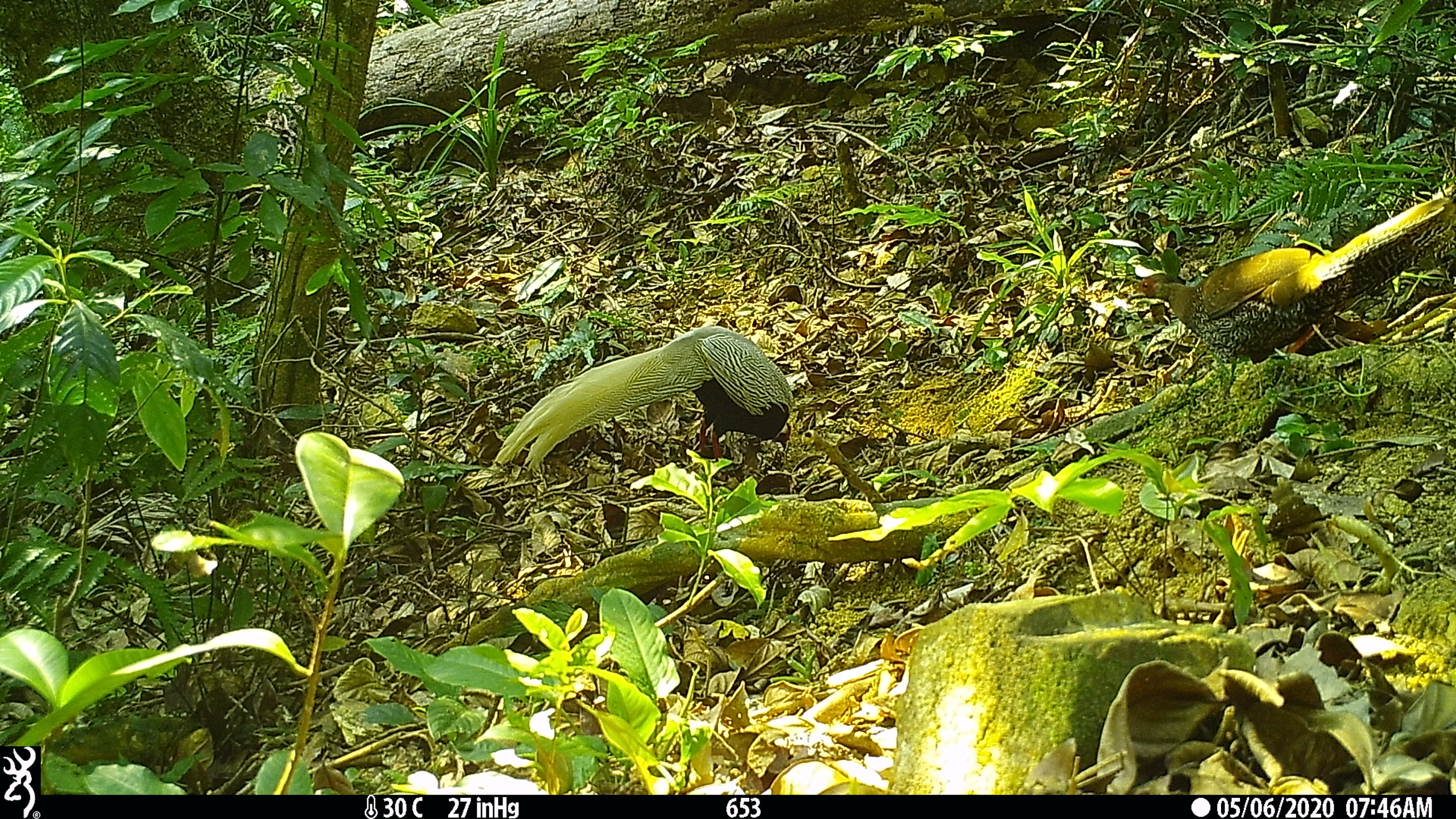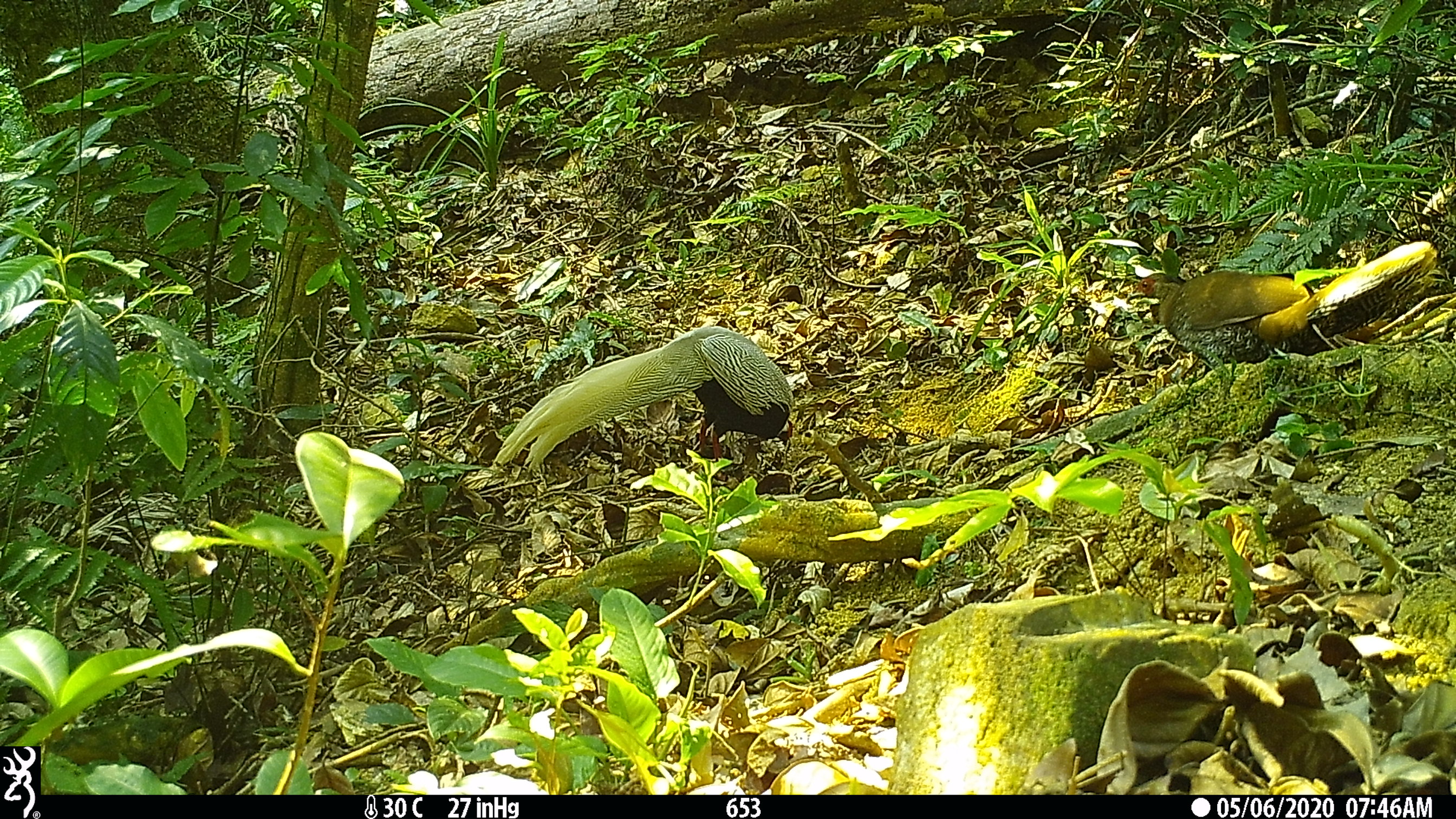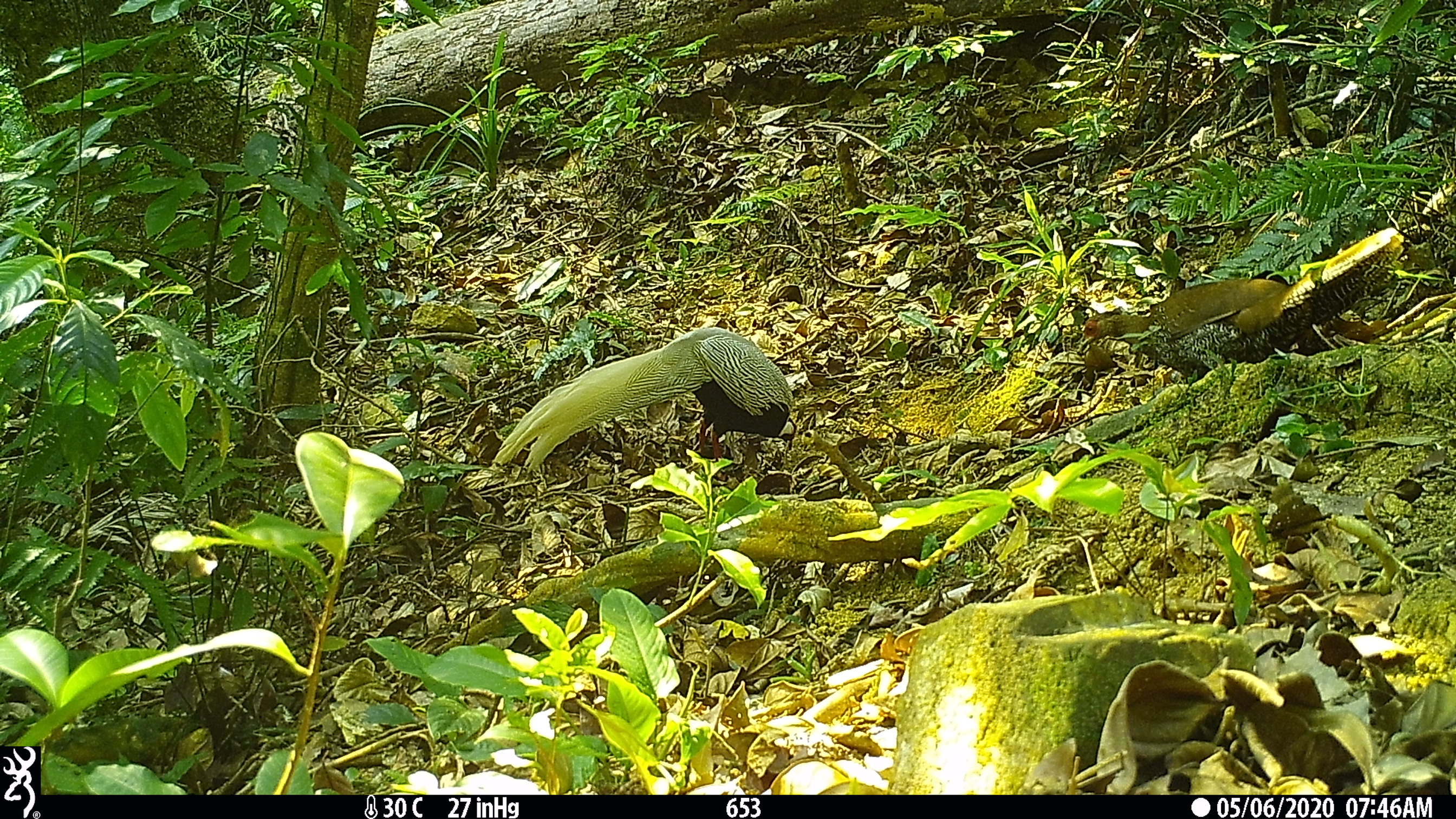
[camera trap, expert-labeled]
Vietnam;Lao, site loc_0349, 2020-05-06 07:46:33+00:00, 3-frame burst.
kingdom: Animalia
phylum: Chordata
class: Aves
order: Galliformes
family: Phasianidae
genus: Lophura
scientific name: Lophura nycthemera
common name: silver pheasant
Silver pheasant (Lophura nycthemera). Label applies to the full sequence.